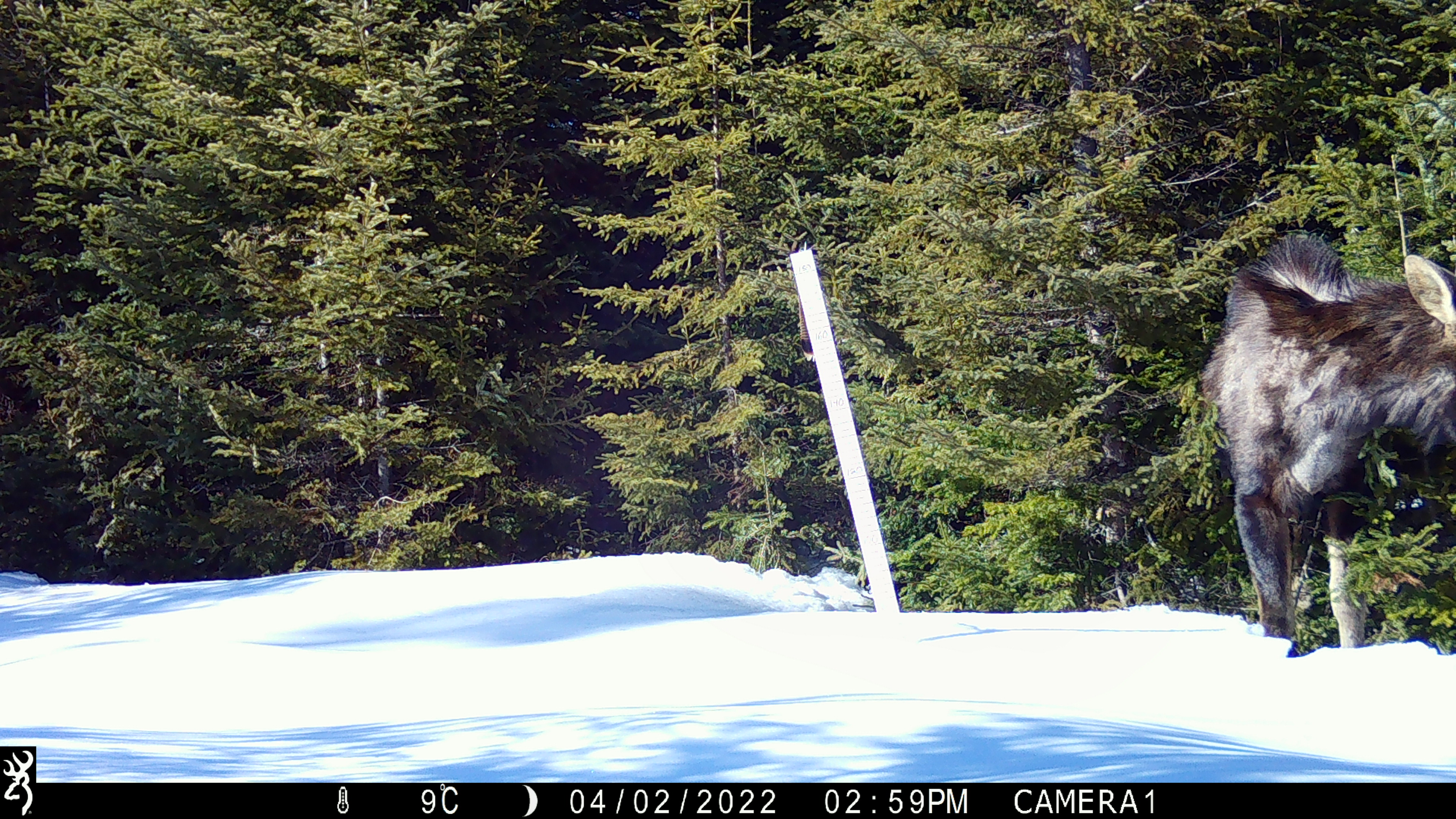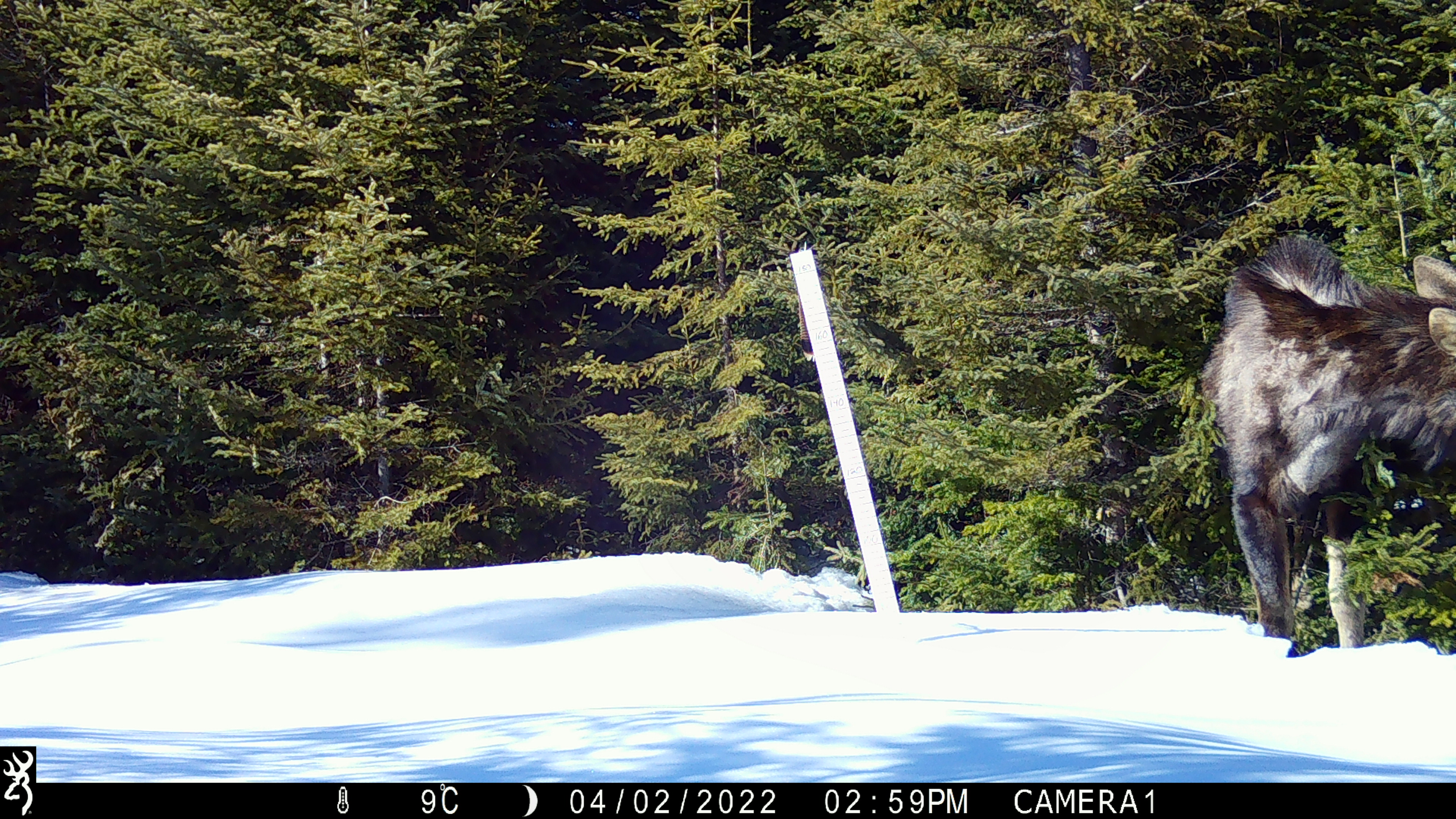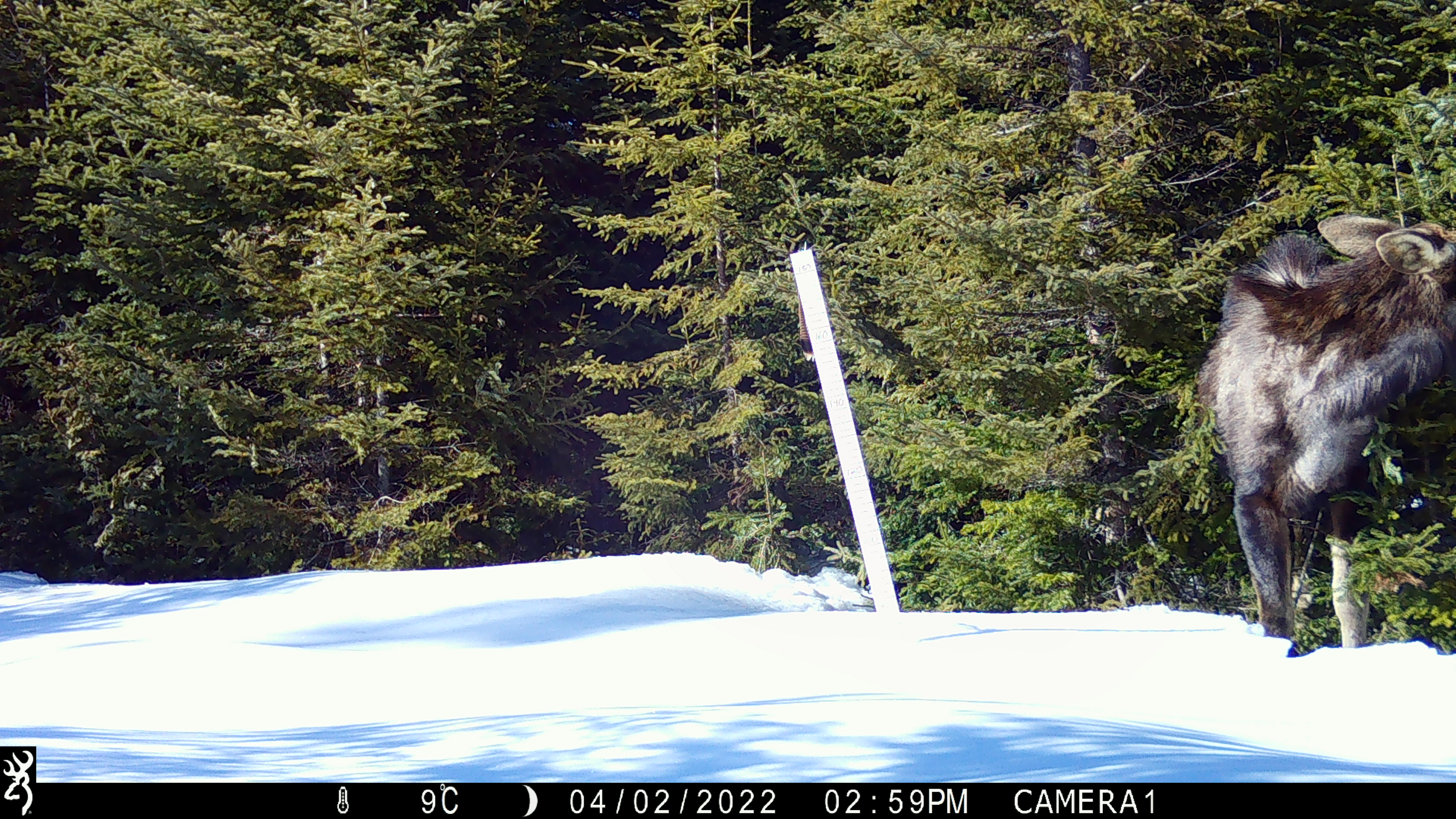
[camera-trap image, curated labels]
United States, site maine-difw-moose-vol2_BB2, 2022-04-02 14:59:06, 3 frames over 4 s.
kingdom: Animalia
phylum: Chordata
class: Mammalia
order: Artiodactyla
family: Cervidae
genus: Alces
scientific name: Alces alces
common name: moose